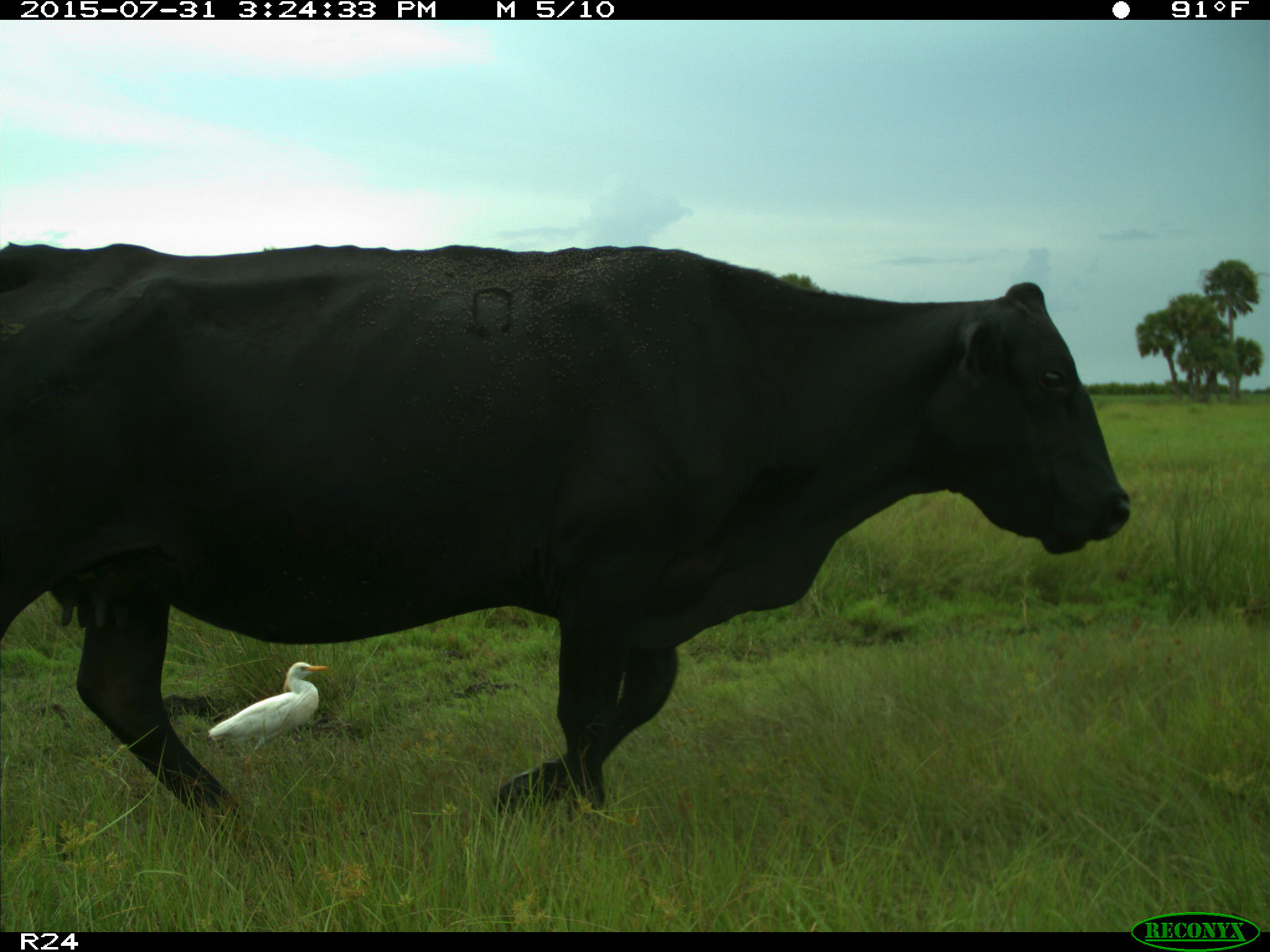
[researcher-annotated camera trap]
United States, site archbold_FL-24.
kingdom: Animalia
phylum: Chordata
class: Mammalia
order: Artiodactyla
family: Bovidae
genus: Bos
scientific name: Bos taurus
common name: domestic cow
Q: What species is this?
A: Bos taurus (domestic cow).